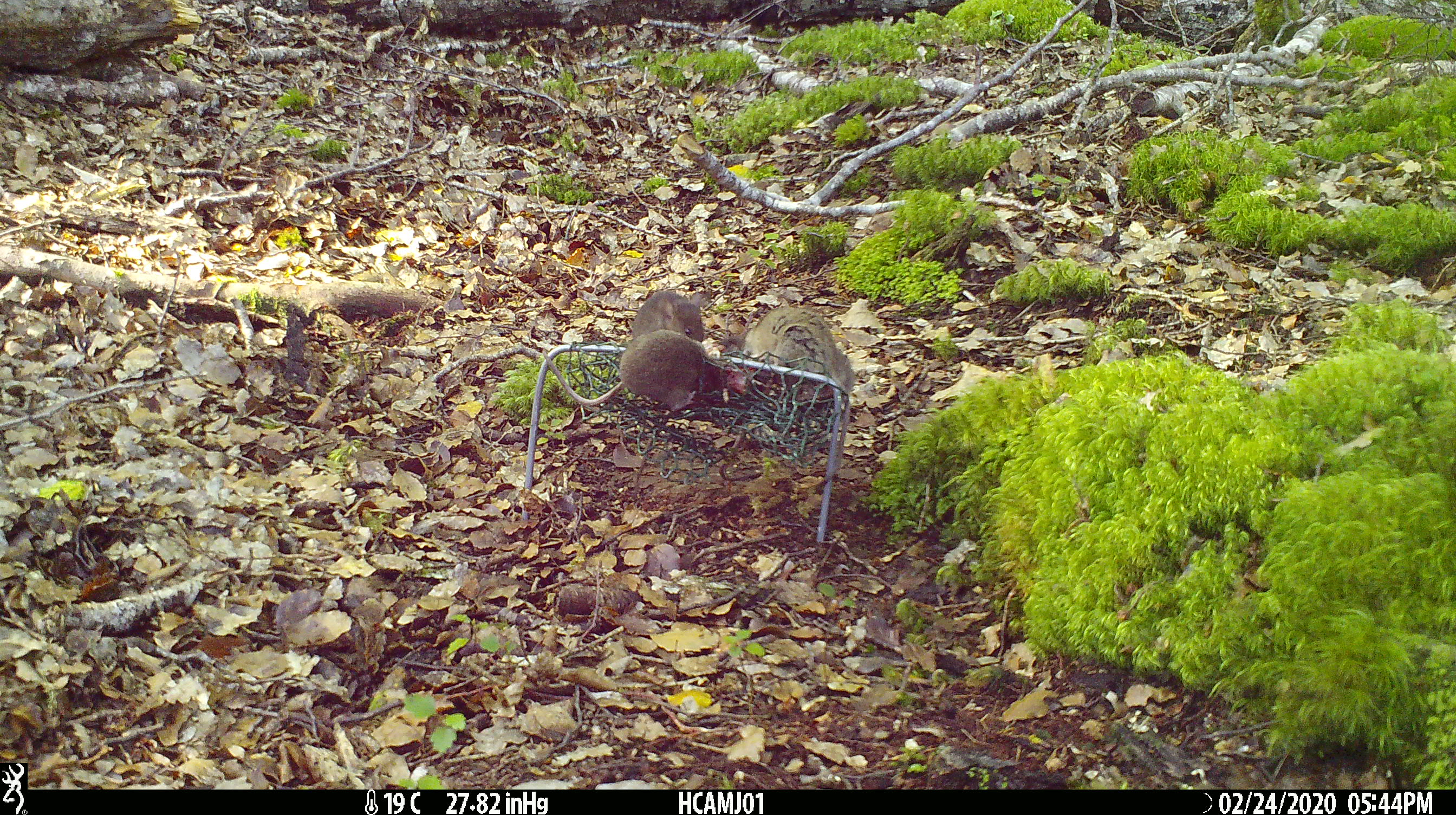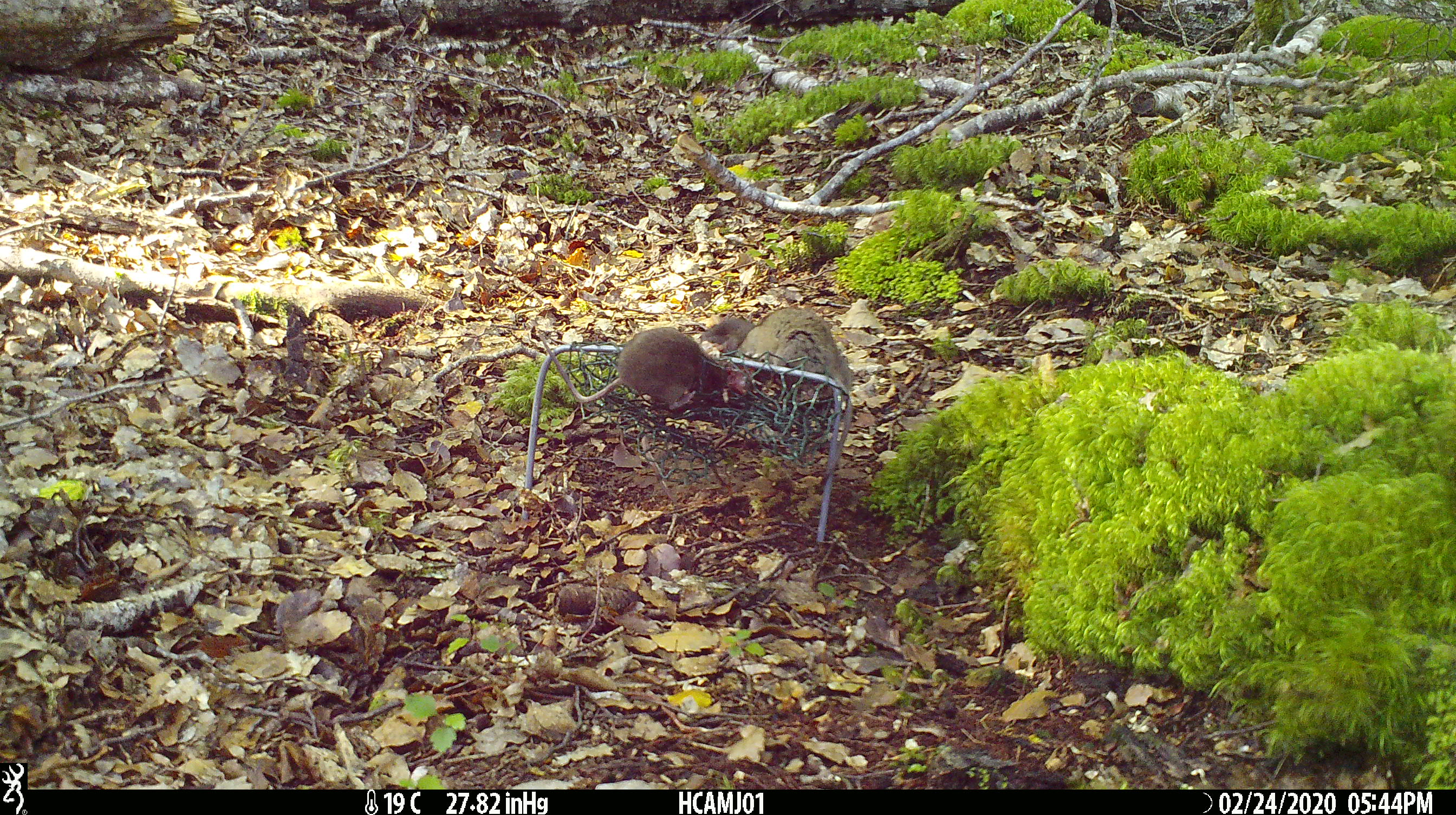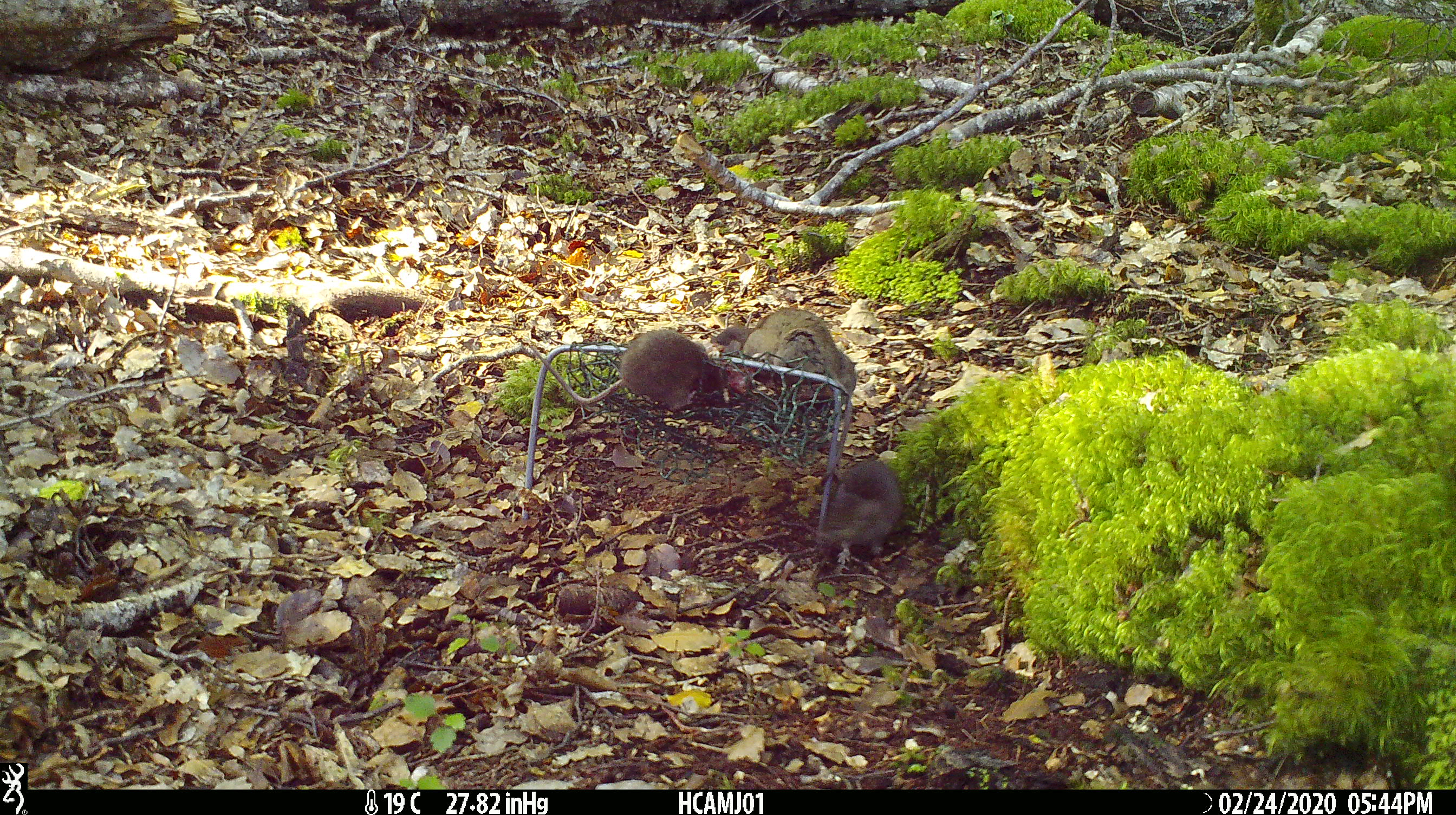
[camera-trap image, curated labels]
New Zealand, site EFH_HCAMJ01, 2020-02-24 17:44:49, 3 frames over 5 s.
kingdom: Animalia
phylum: Chordata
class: Mammalia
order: Rodentia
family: Muridae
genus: Mus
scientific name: Mus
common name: mouse